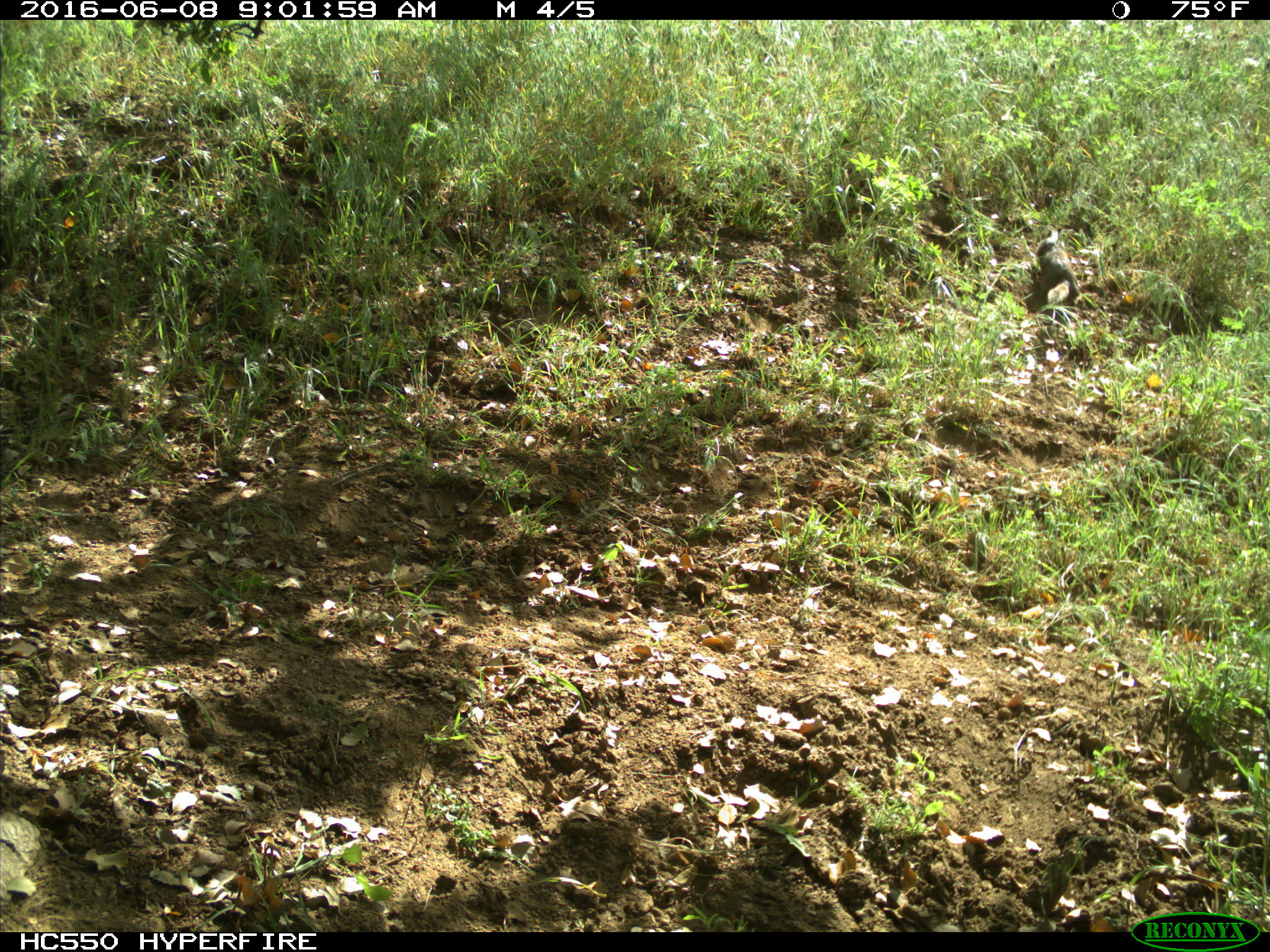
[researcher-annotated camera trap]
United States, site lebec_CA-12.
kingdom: Animalia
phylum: Chordata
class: Mammalia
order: Rodentia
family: Sciuridae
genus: Otospermophilus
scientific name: Otospermophilus beecheyi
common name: california ground squirrel